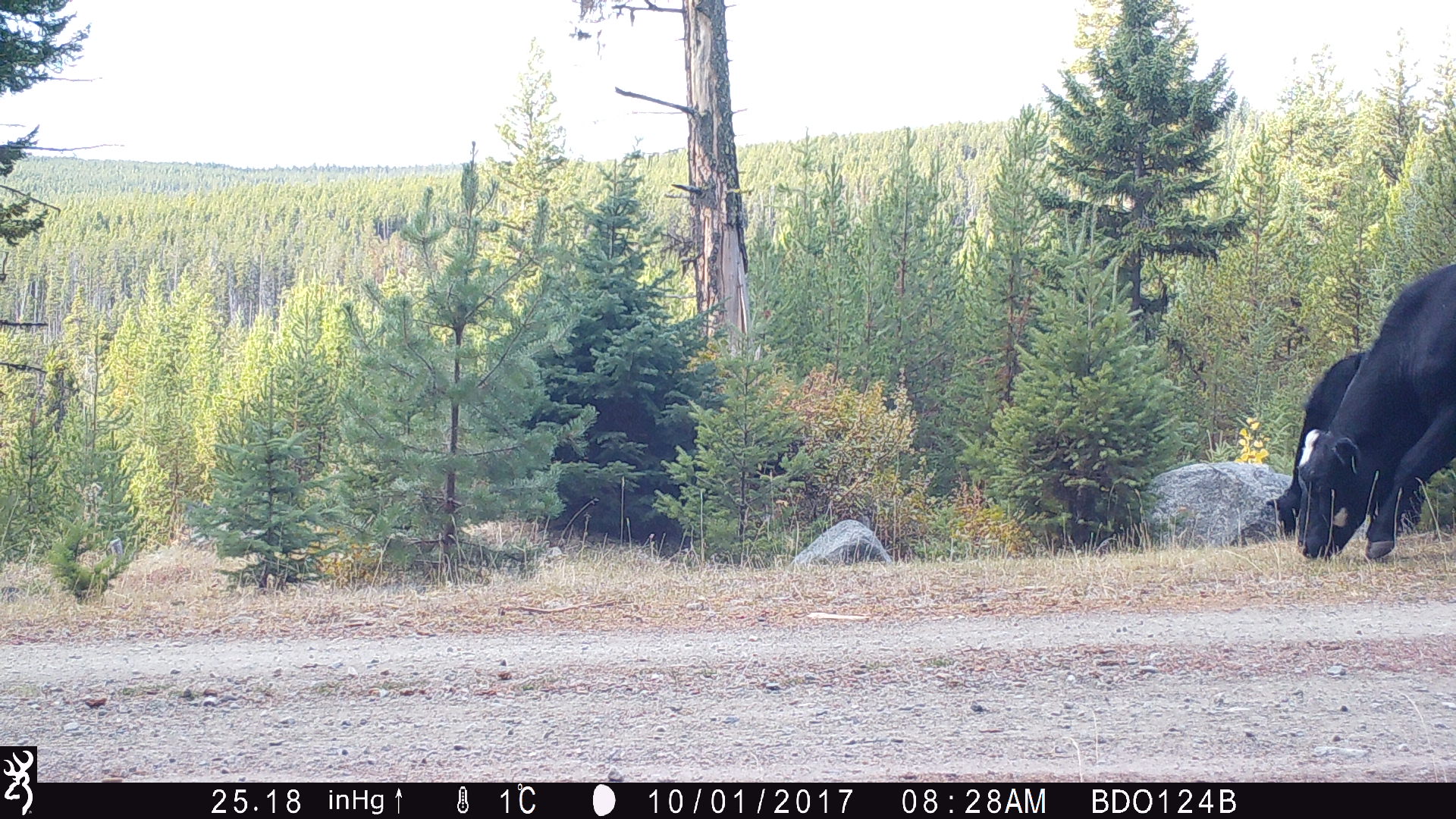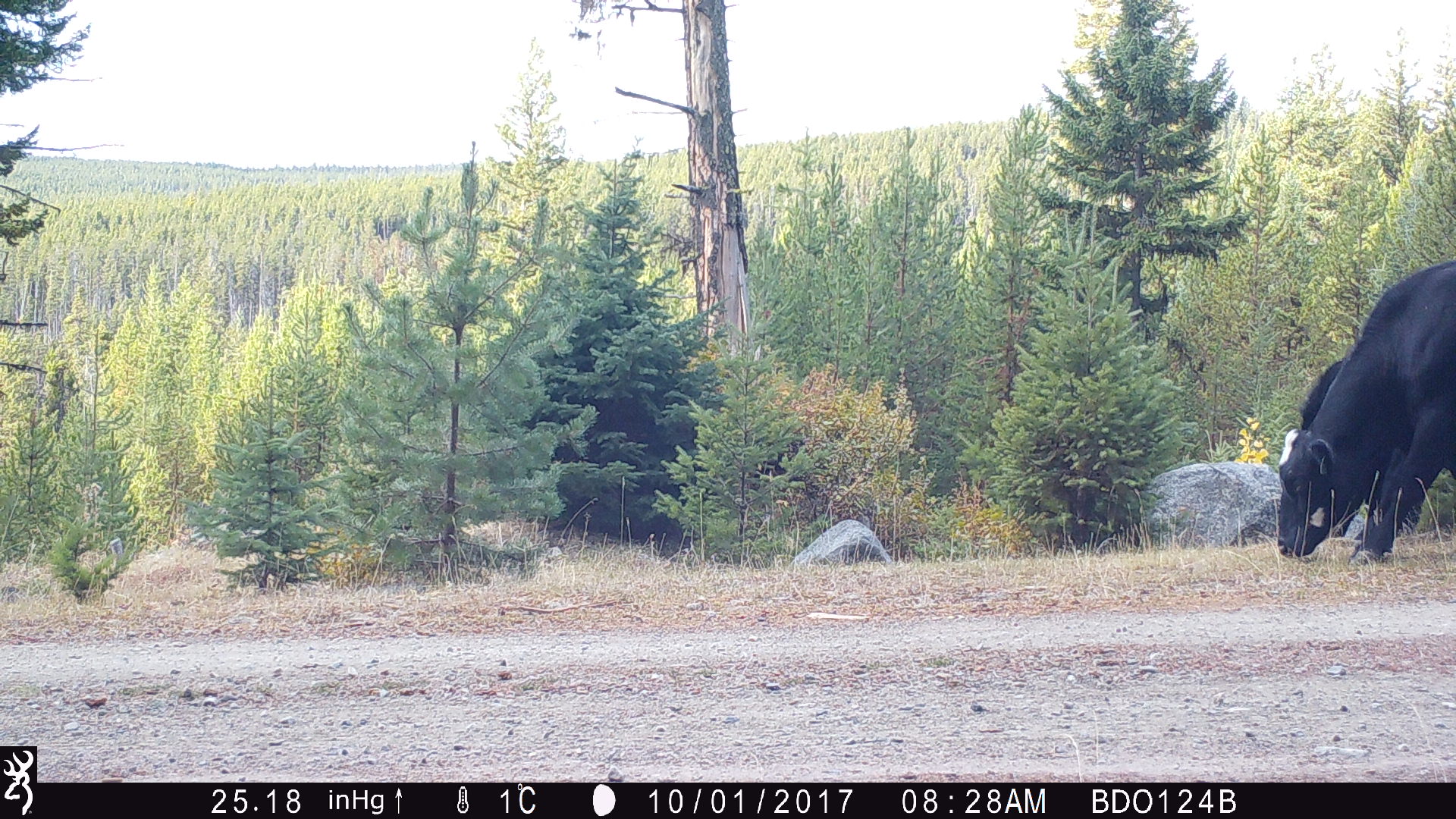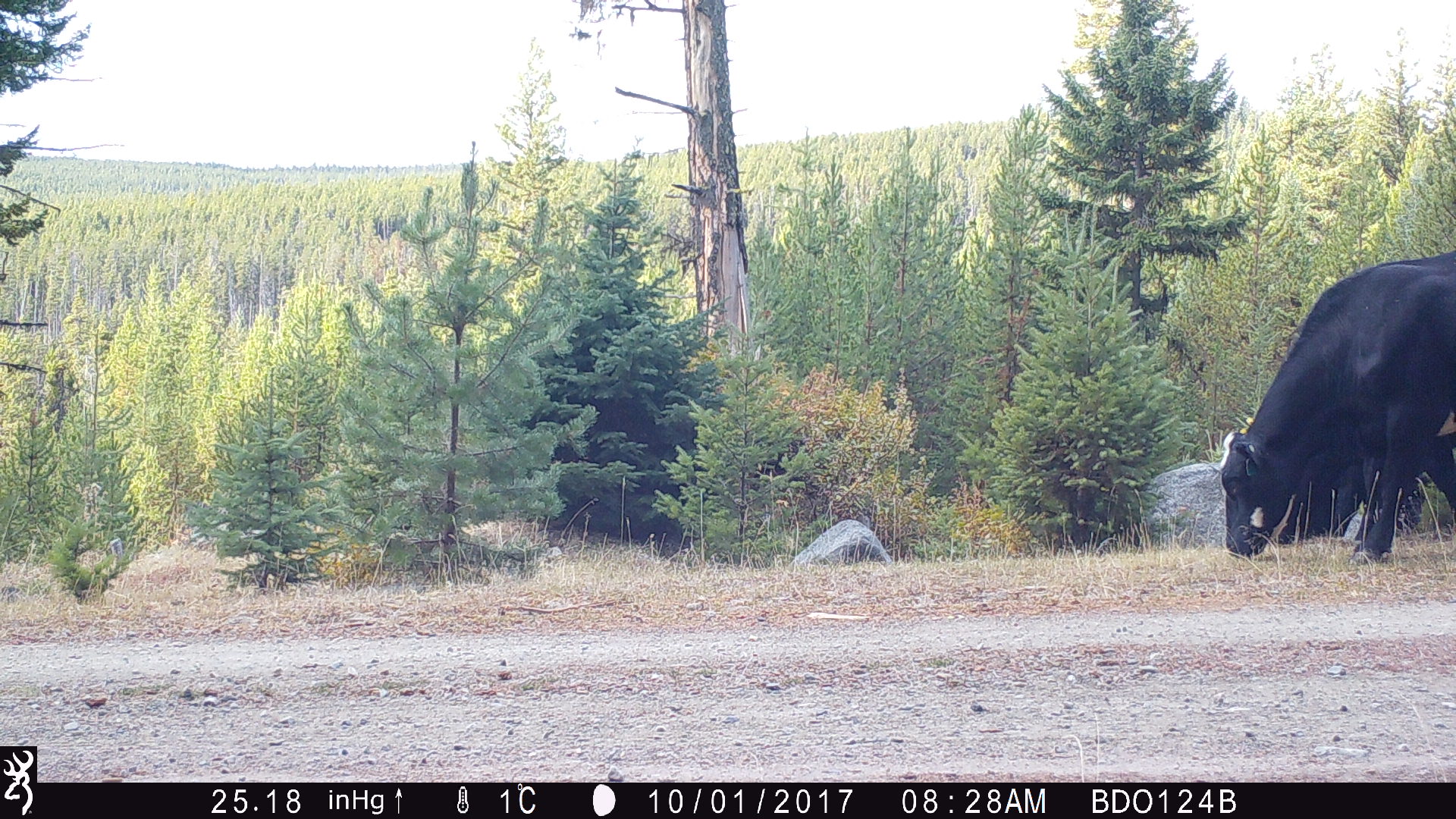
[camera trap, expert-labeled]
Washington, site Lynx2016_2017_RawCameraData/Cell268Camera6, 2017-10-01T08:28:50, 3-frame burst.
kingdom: Animalia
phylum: Chordata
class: Mammalia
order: Artiodactyla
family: Bovidae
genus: Bos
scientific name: Bos taurus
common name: domestic cattle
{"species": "domestic cattle (Bos taurus)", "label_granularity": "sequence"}